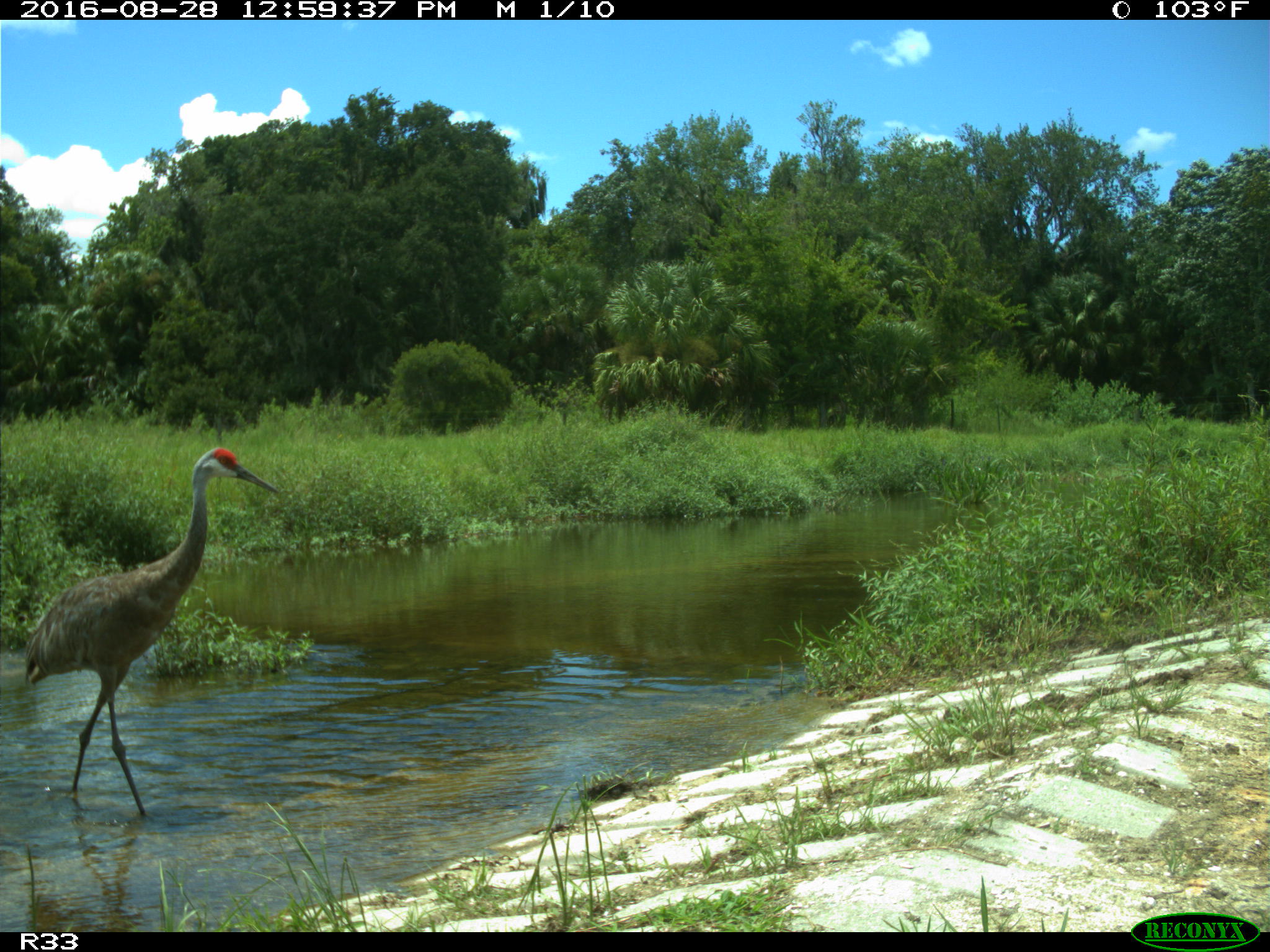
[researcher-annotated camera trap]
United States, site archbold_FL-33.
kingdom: Animalia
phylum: Chordata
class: Aves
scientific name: Aves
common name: birds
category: unidentified bird